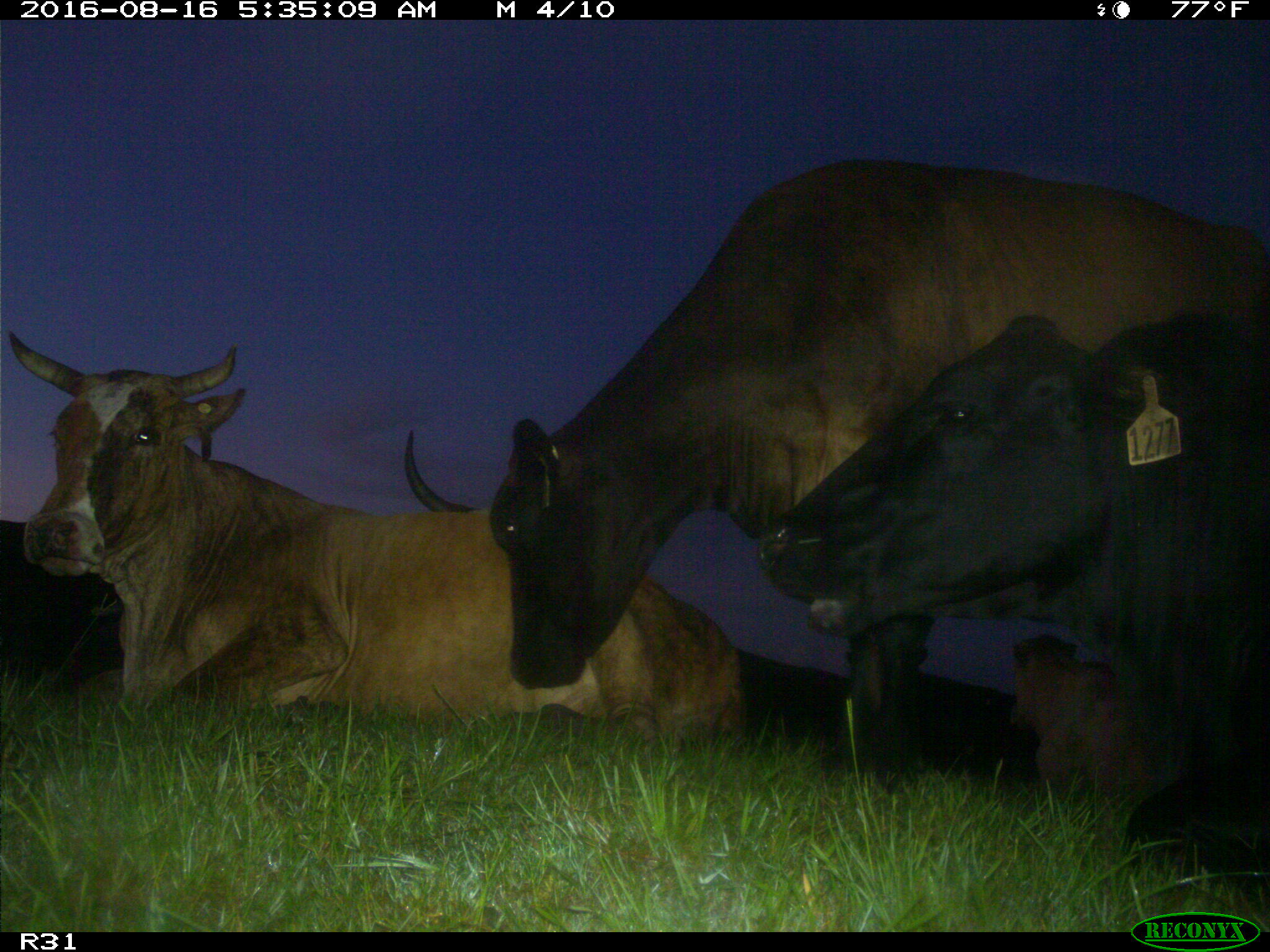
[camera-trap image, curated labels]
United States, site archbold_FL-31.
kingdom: Animalia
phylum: Chordata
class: Mammalia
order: Artiodactyla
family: Bovidae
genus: Bos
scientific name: Bos taurus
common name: domestic cow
Bos taurus (domestic cow).